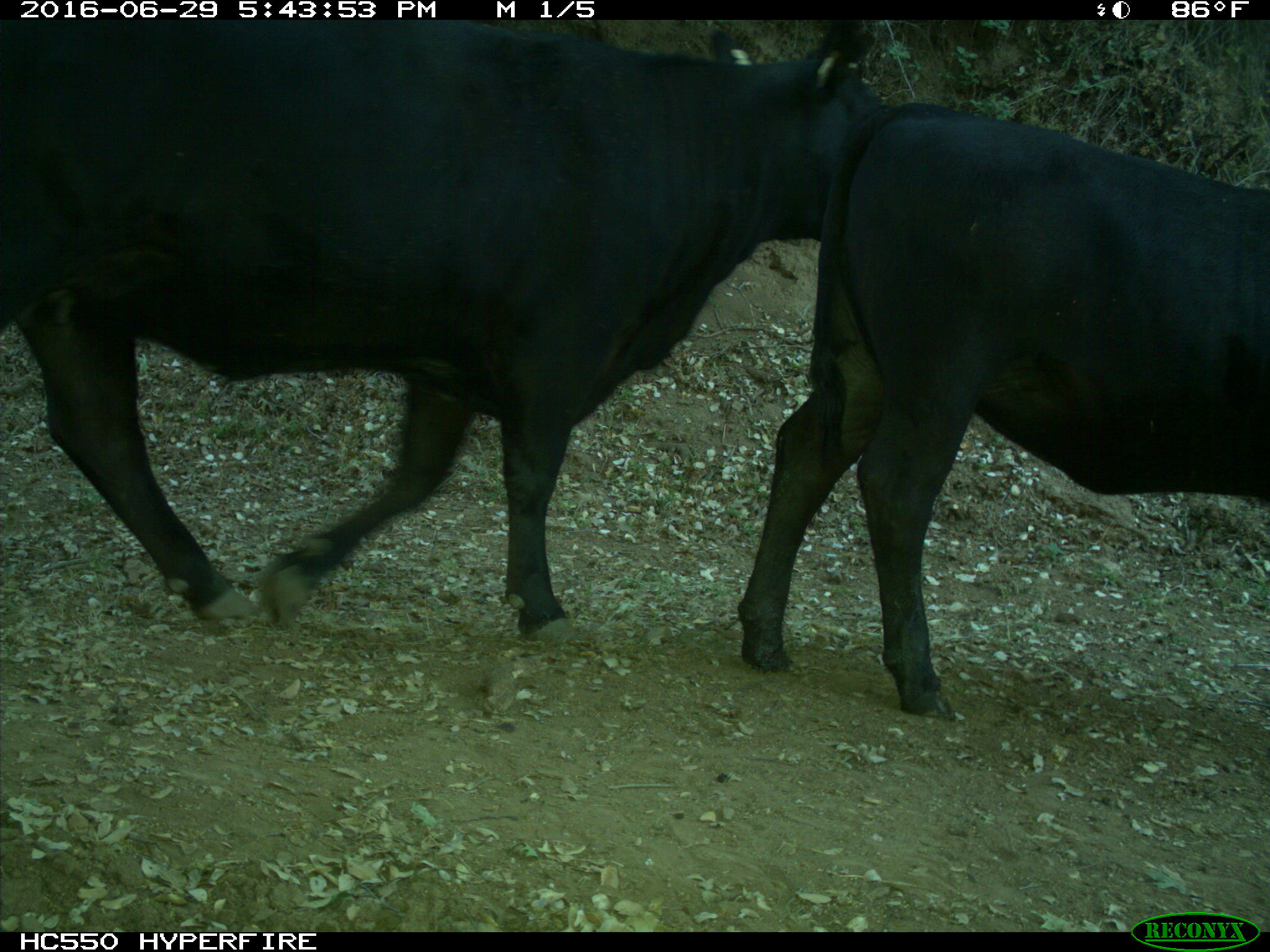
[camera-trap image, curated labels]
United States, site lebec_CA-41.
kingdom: Animalia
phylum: Chordata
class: Mammalia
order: Artiodactyla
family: Bovidae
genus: Bos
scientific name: Bos taurus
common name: domestic cow